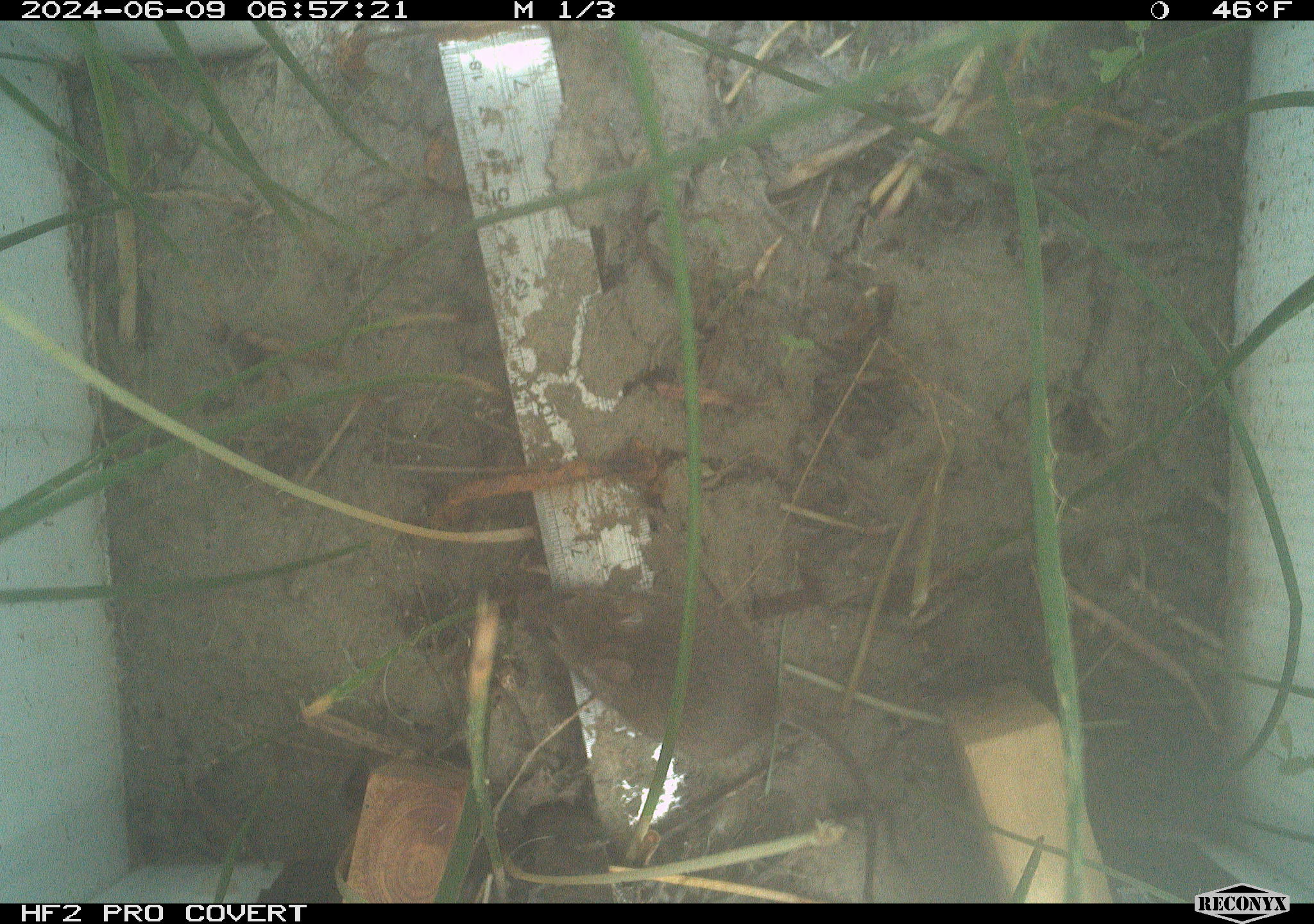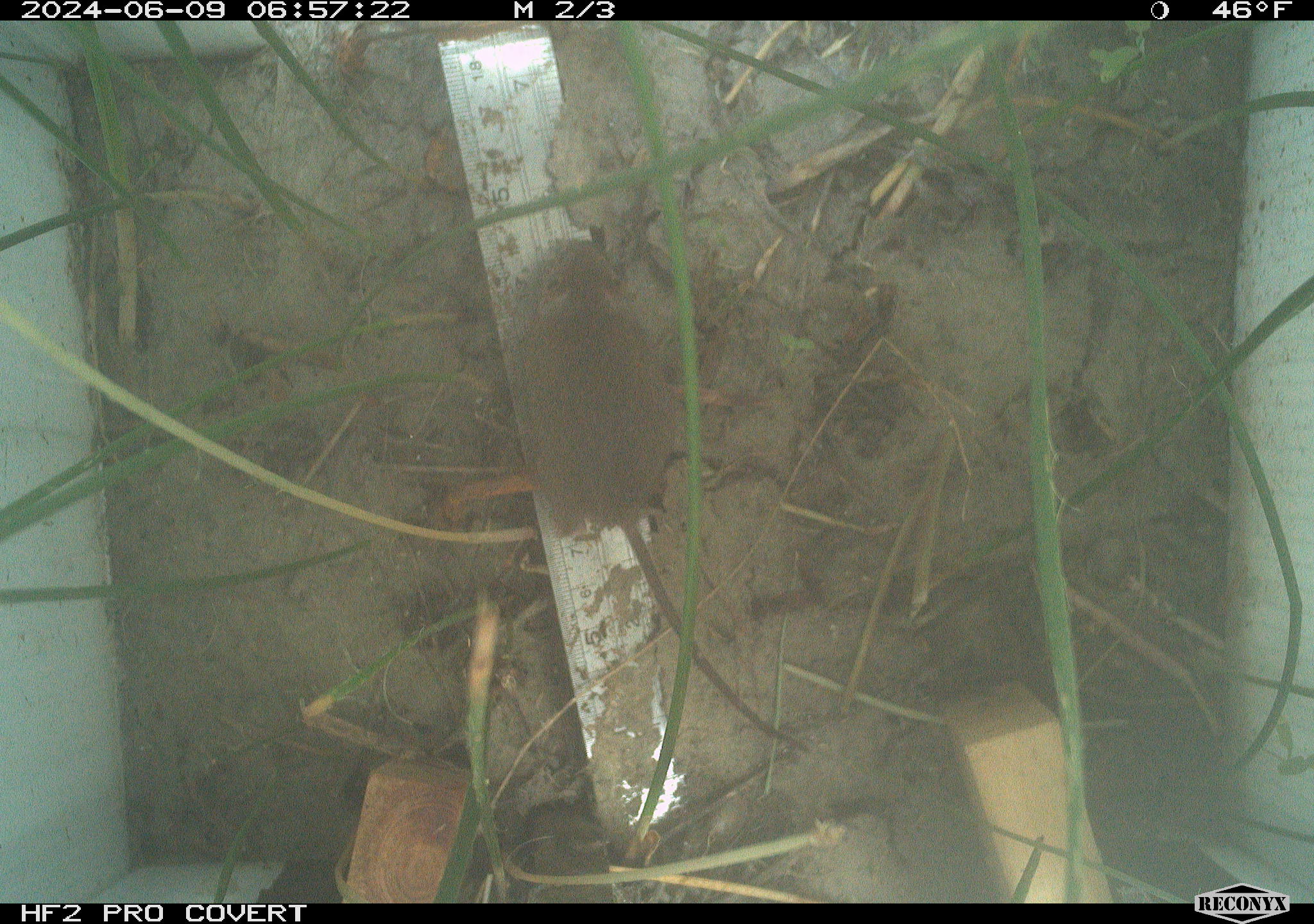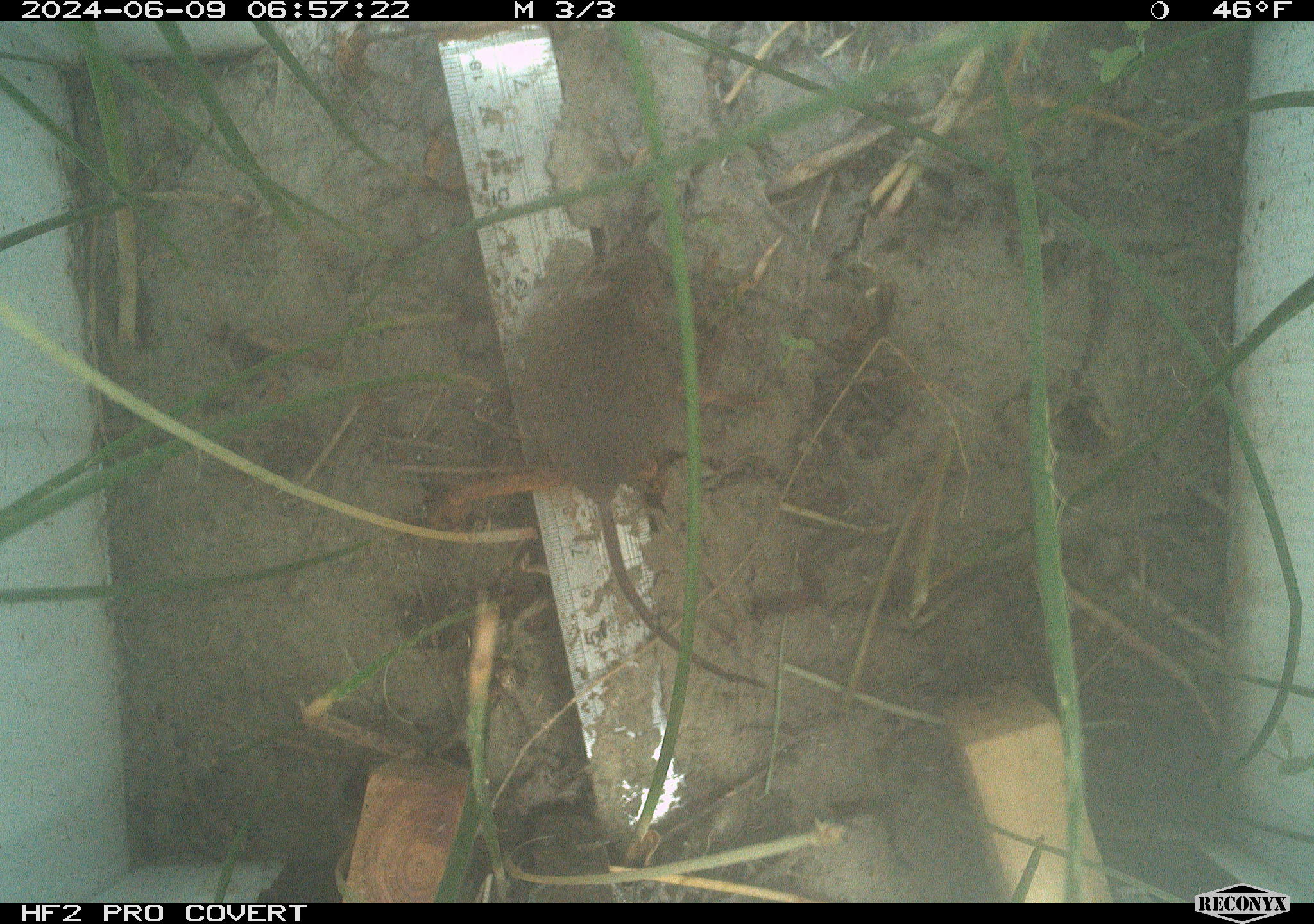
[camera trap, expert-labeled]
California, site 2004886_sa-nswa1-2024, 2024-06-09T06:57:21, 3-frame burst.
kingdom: Animalia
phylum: Chordata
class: Mammalia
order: Rodentia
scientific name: Rodentia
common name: rodent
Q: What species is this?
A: Rodent (Rodentia).